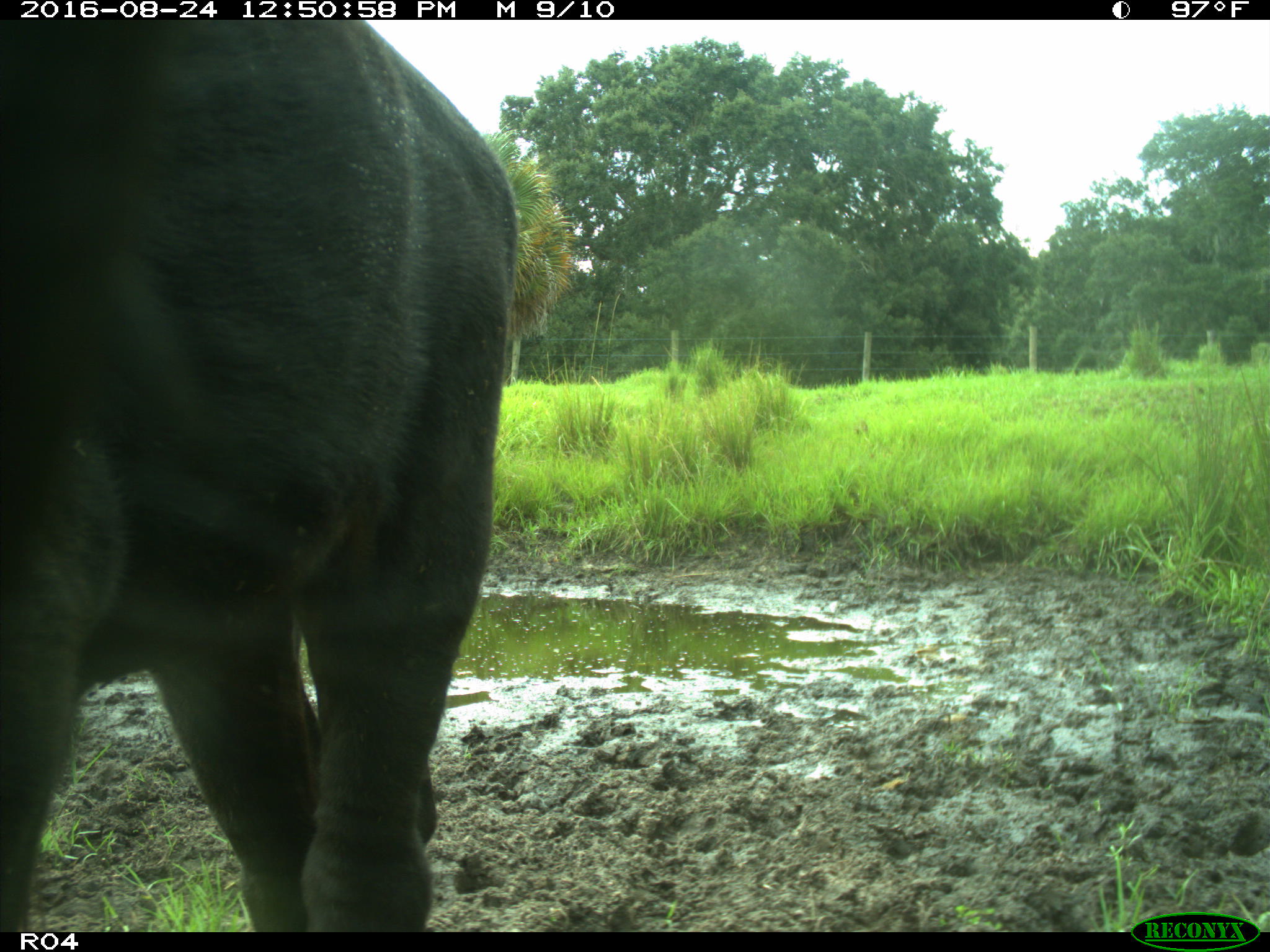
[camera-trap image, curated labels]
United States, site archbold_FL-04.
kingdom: Animalia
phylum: Chordata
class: Mammalia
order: Artiodactyla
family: Bovidae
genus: Bos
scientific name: Bos taurus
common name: domestic cow